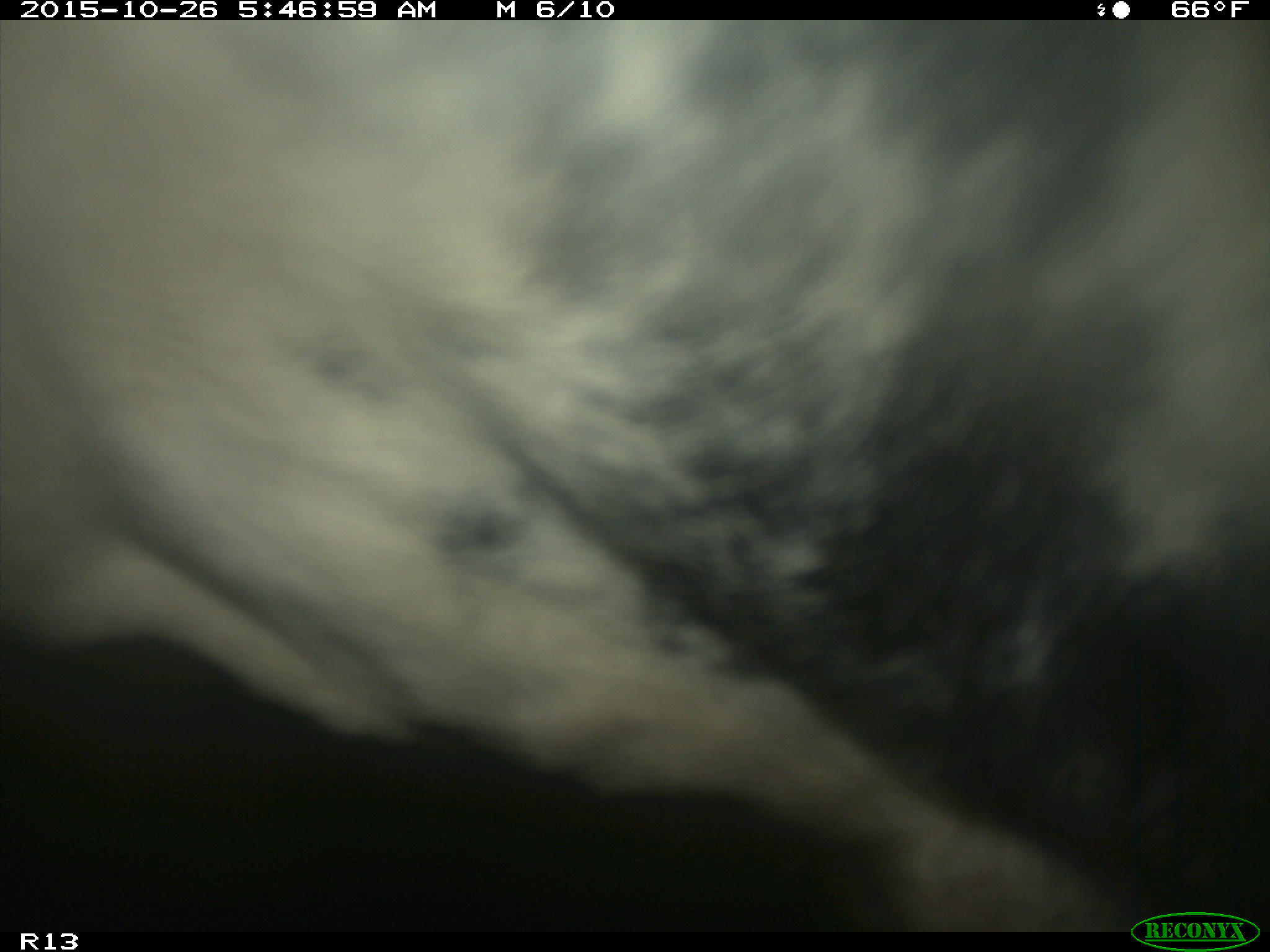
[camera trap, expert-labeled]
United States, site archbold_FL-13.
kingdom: Animalia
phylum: Chordata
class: Mammalia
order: Artiodactyla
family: Bovidae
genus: Bos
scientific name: Bos taurus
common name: domestic cow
Bos taurus (domestic cow).